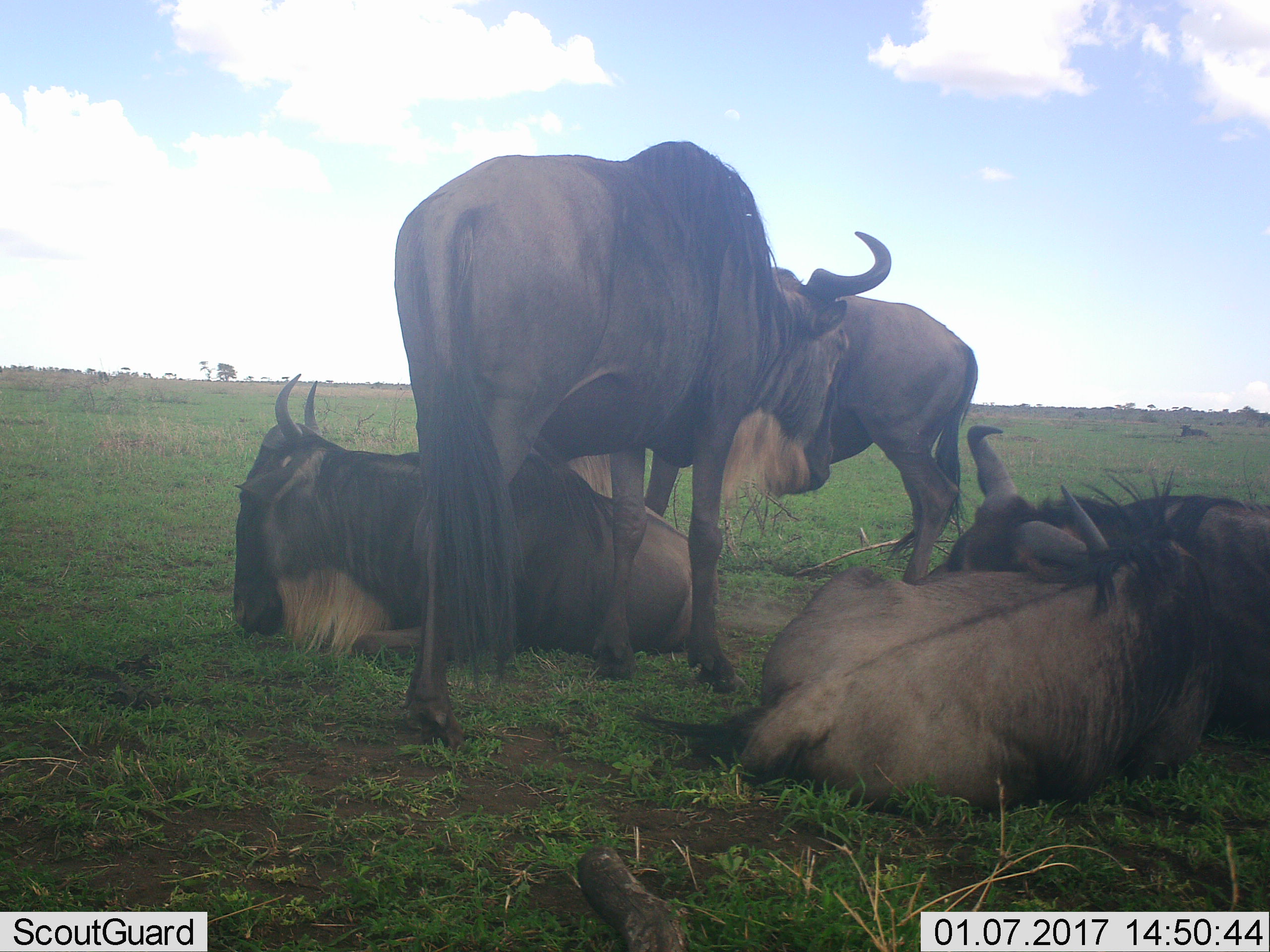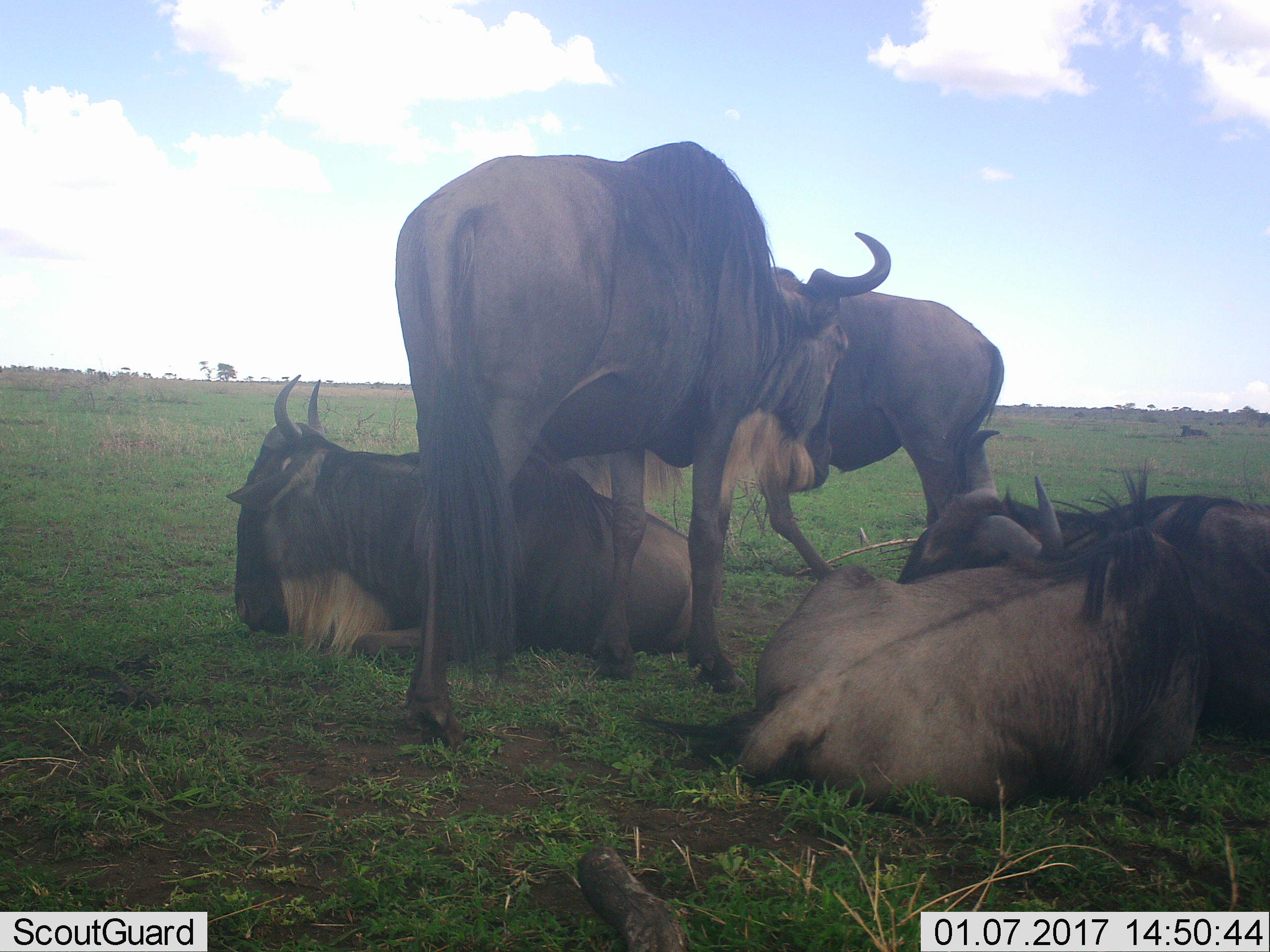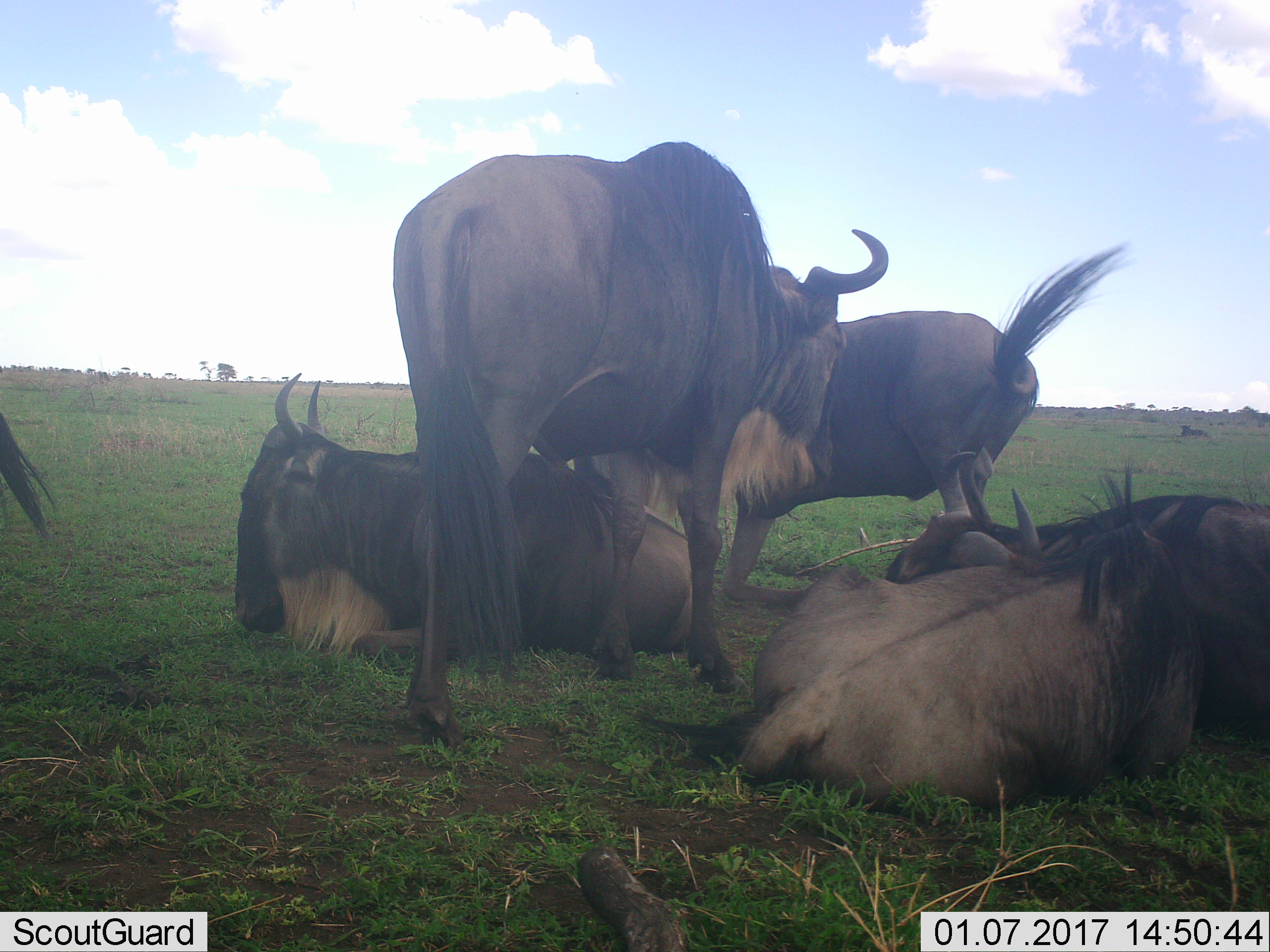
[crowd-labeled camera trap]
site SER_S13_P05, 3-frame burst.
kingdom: Animalia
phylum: Chordata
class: Mammalia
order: Artiodactyla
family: Bovidae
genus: Connochaetes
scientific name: Connochaetes taurinus taurinus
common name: blue wildebeest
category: wildebeestblue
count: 7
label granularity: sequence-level